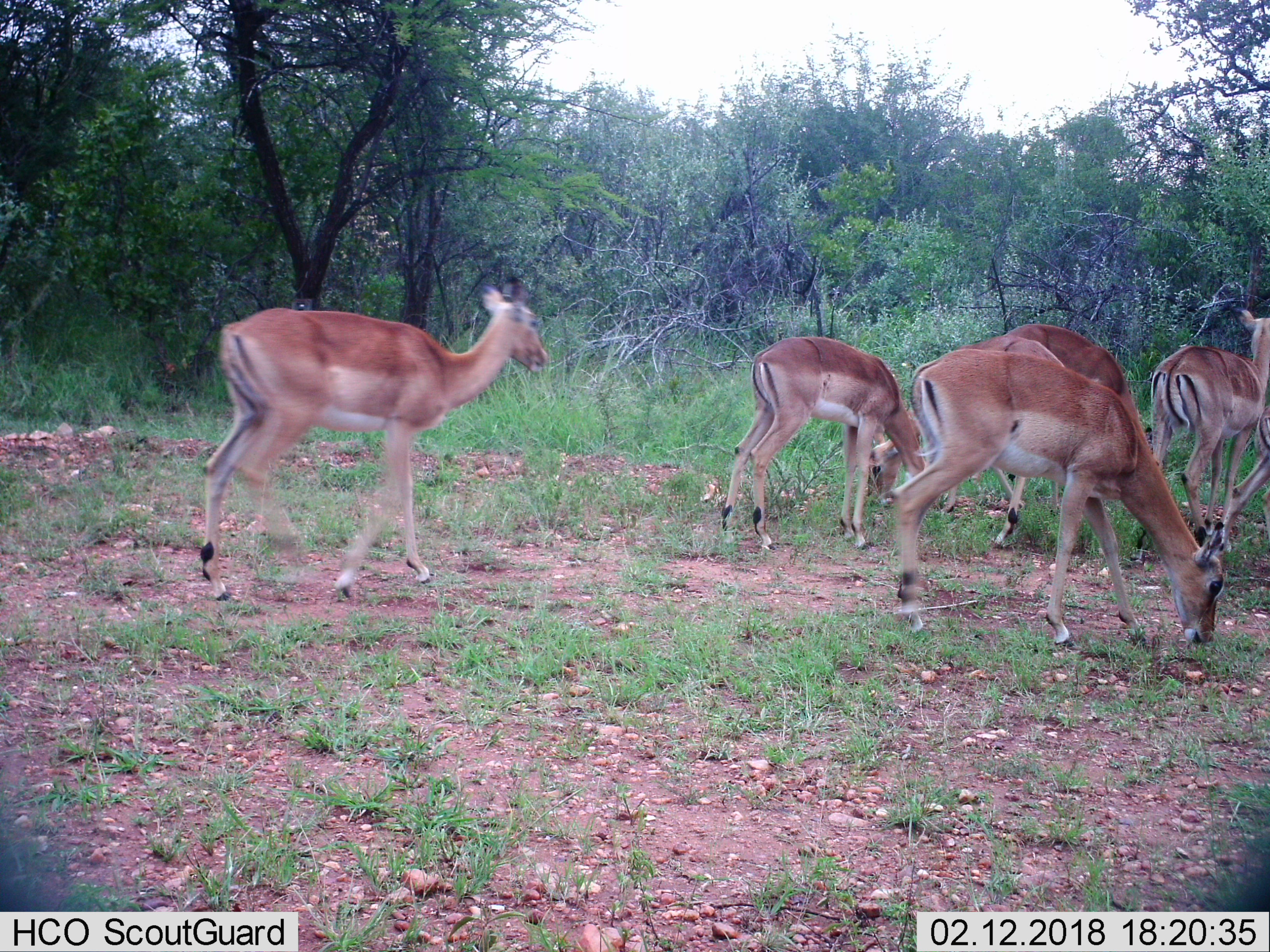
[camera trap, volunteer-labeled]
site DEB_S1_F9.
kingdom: Animalia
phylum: Chordata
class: Mammalia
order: Artiodactyla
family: Bovidae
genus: Aepyceros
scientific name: Aepyceros melampus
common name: impala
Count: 7.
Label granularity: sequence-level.